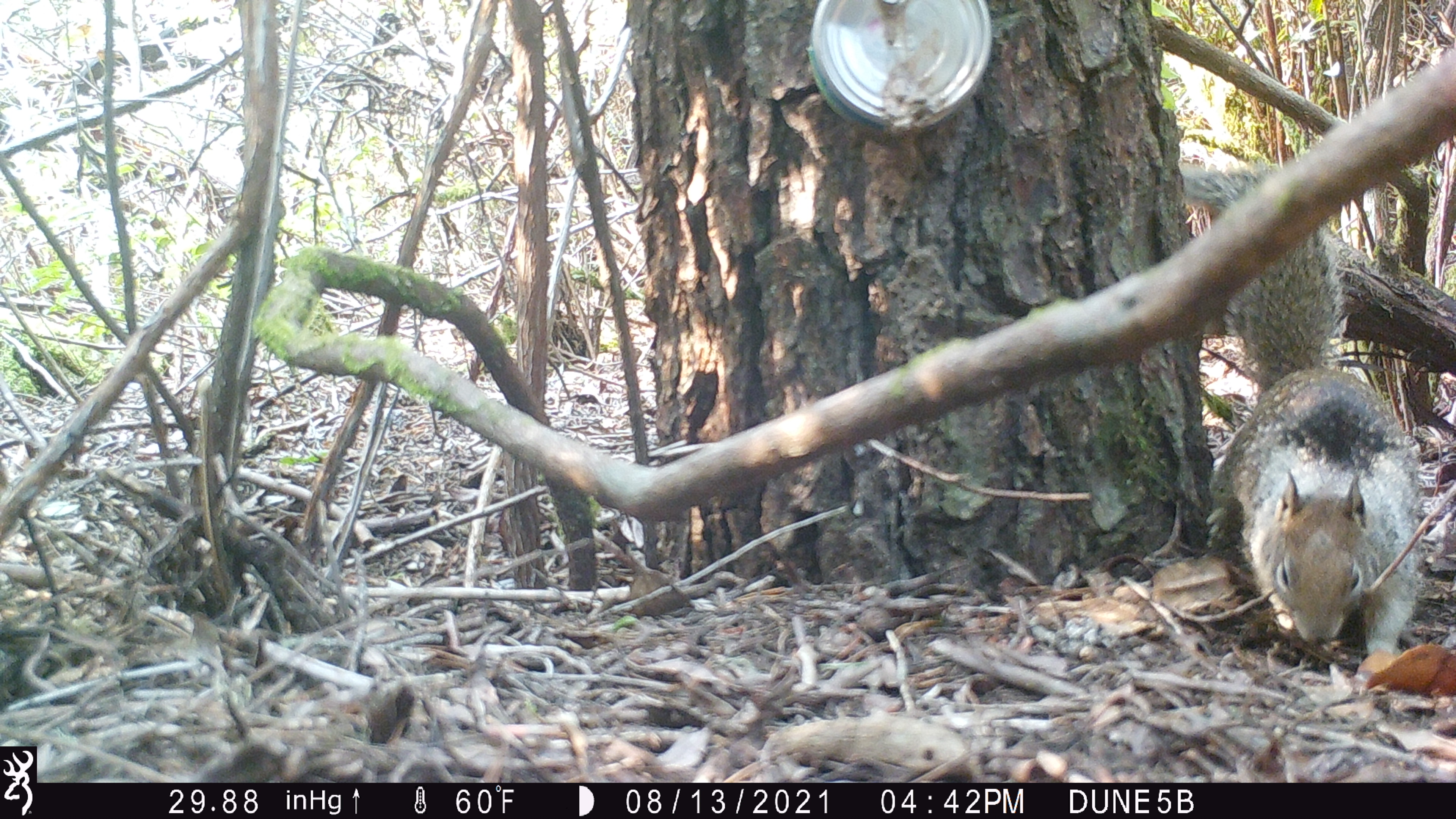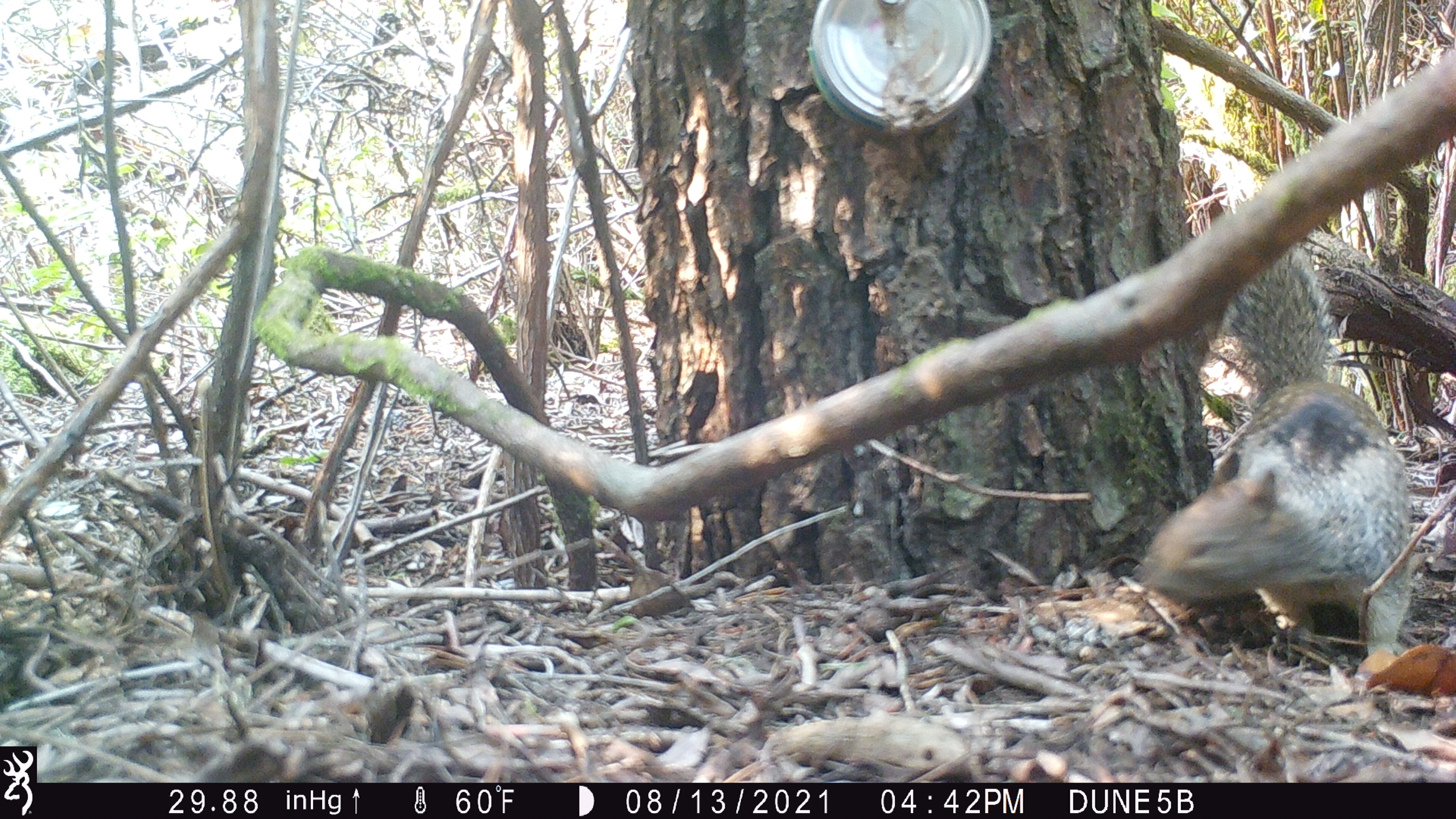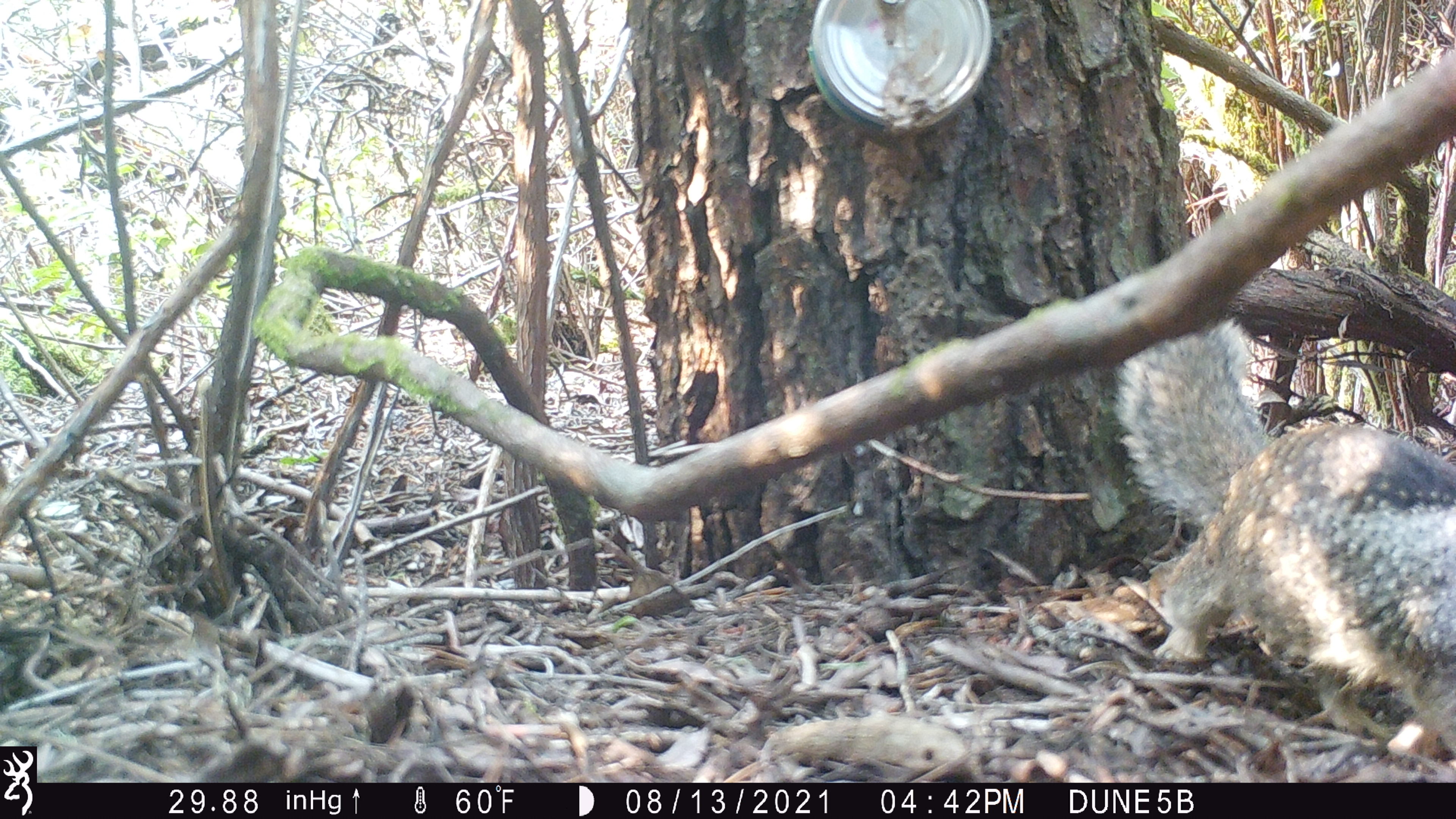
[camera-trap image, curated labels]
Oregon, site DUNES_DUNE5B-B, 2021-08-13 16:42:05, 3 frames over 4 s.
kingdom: Animalia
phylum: Chordata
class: Mammalia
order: Rodentia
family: Sciuridae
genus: Otospermophilus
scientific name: Otospermophilus beecheyi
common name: california ground squirrel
California ground squirrel (Otospermophilus beecheyi).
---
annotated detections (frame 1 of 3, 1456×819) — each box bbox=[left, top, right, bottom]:
california ground squirrel: bbox=[1201, 218, 1441, 682]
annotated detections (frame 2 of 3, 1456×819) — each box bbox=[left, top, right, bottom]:
california ground squirrel: bbox=[1124, 239, 1420, 678]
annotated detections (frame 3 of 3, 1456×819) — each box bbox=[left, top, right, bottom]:
california ground squirrel: bbox=[1104, 335, 1449, 767]